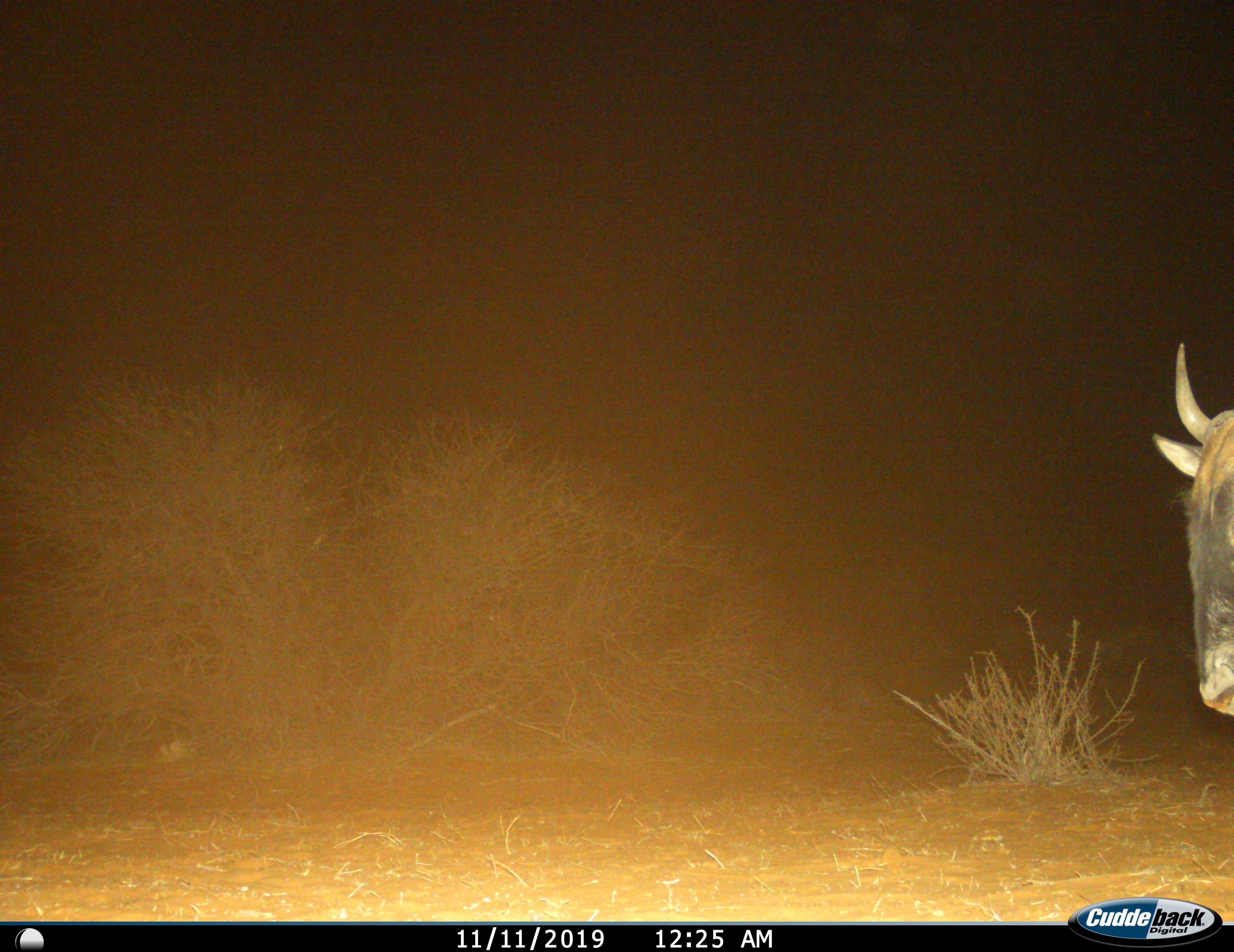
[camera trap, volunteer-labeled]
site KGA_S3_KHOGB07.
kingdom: Animalia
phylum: Chordata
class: Mammalia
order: Artiodactyla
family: Bovidae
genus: Connochaetes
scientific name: Connochaetes taurinus taurinus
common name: blue wildebeest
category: wildebeestblue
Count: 1.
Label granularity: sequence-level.